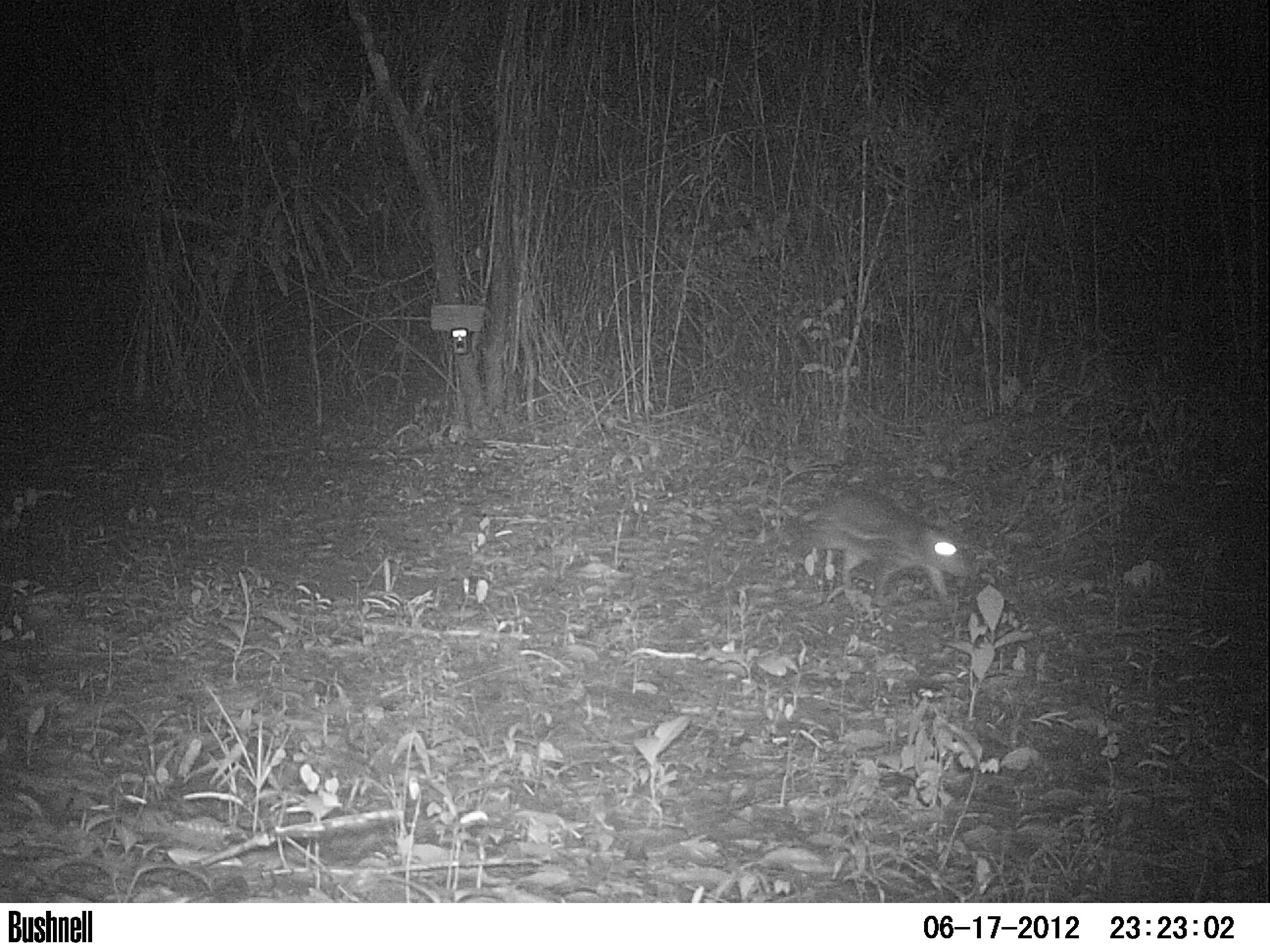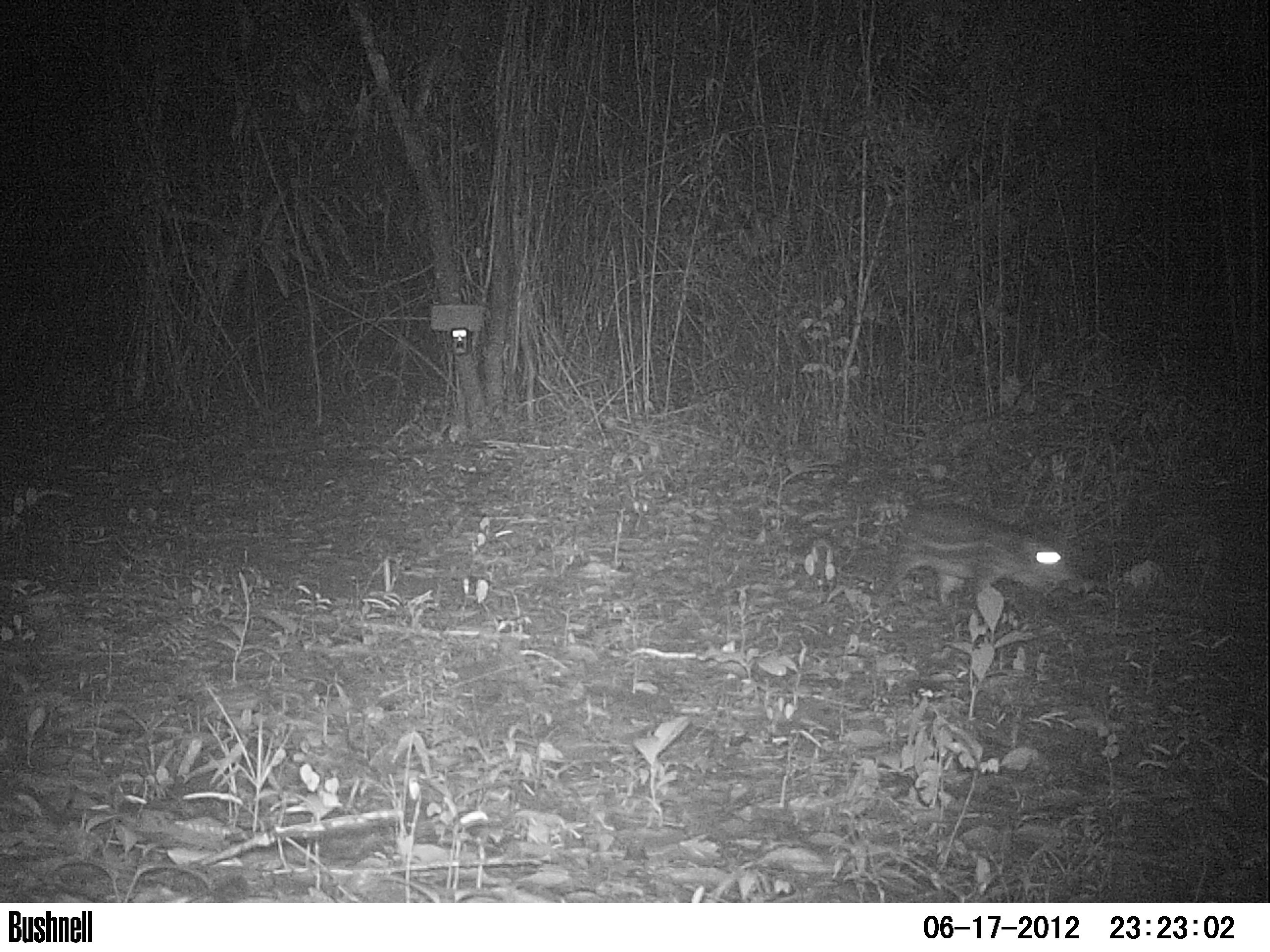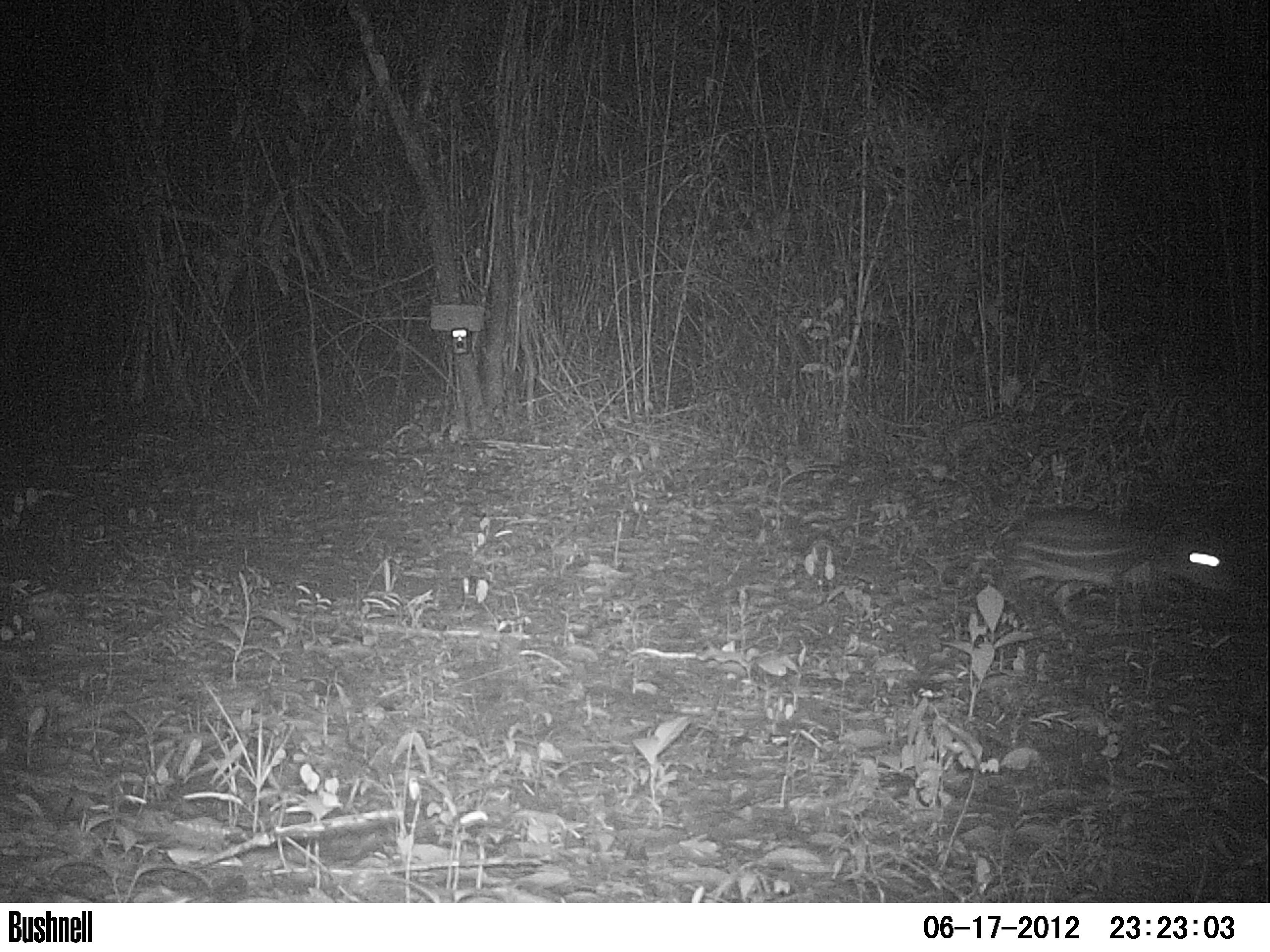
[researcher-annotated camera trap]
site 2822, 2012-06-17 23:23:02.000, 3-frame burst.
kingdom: Animalia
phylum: Chordata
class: Mammalia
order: Rodentia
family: Cuniculidae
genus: Cuniculus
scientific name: Cuniculus paca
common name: spotted paca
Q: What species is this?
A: Cuniculus paca (spotted paca).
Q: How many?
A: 1.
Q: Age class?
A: Adult.